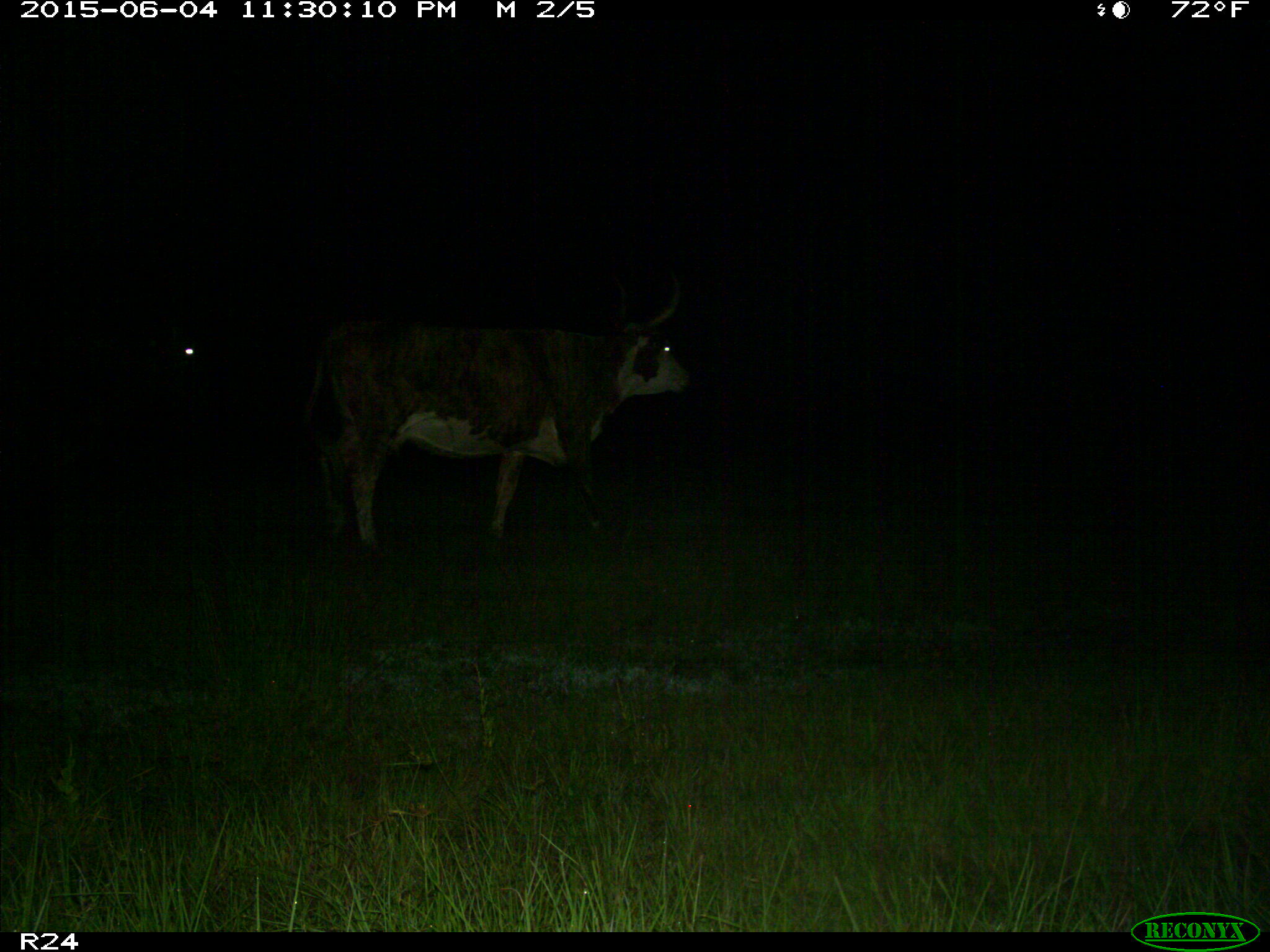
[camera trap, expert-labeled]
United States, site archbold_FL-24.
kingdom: Animalia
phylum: Chordata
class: Mammalia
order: Artiodactyla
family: Bovidae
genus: Bos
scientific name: Bos taurus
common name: domestic cow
Bos taurus (domestic cow).